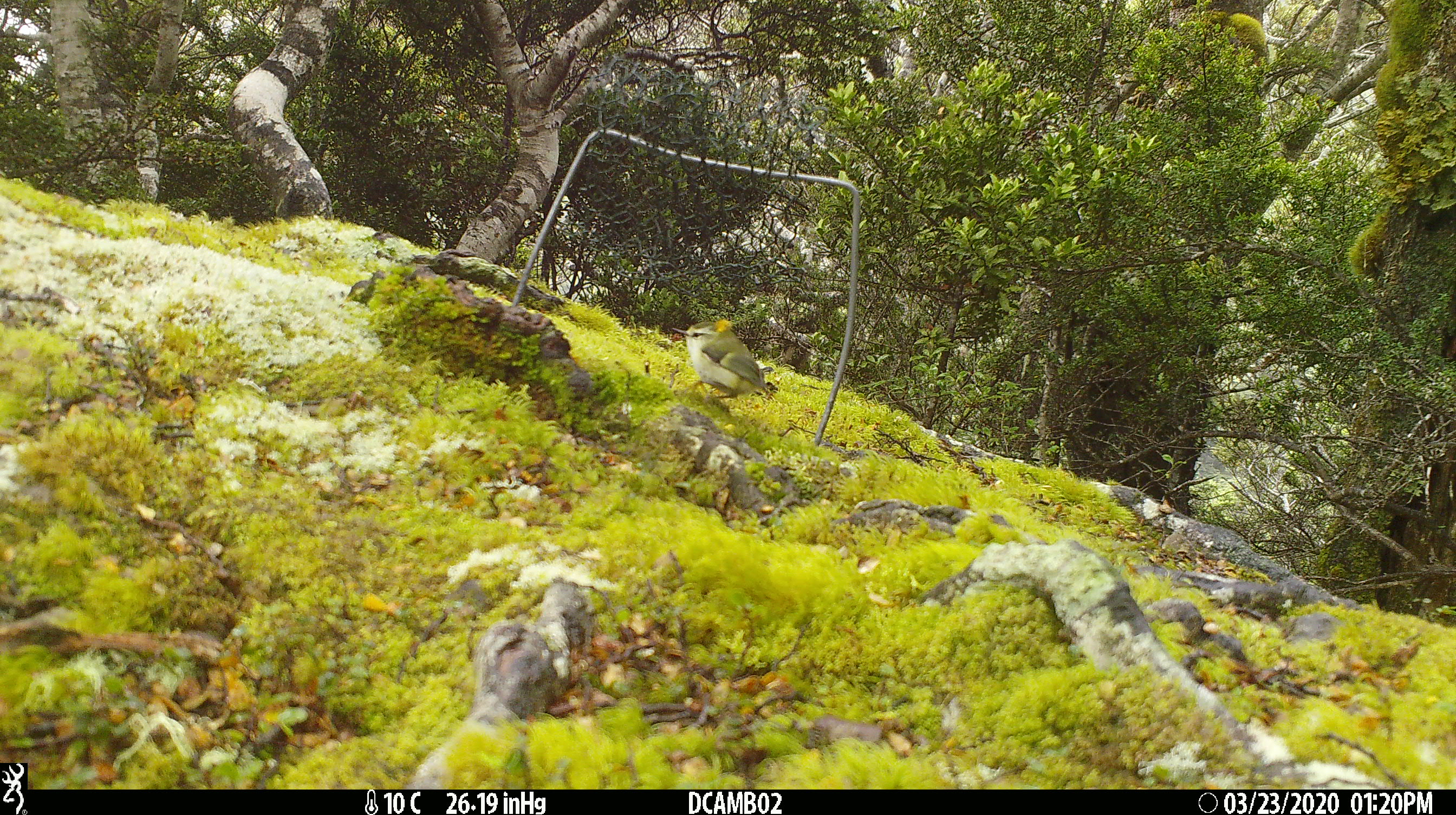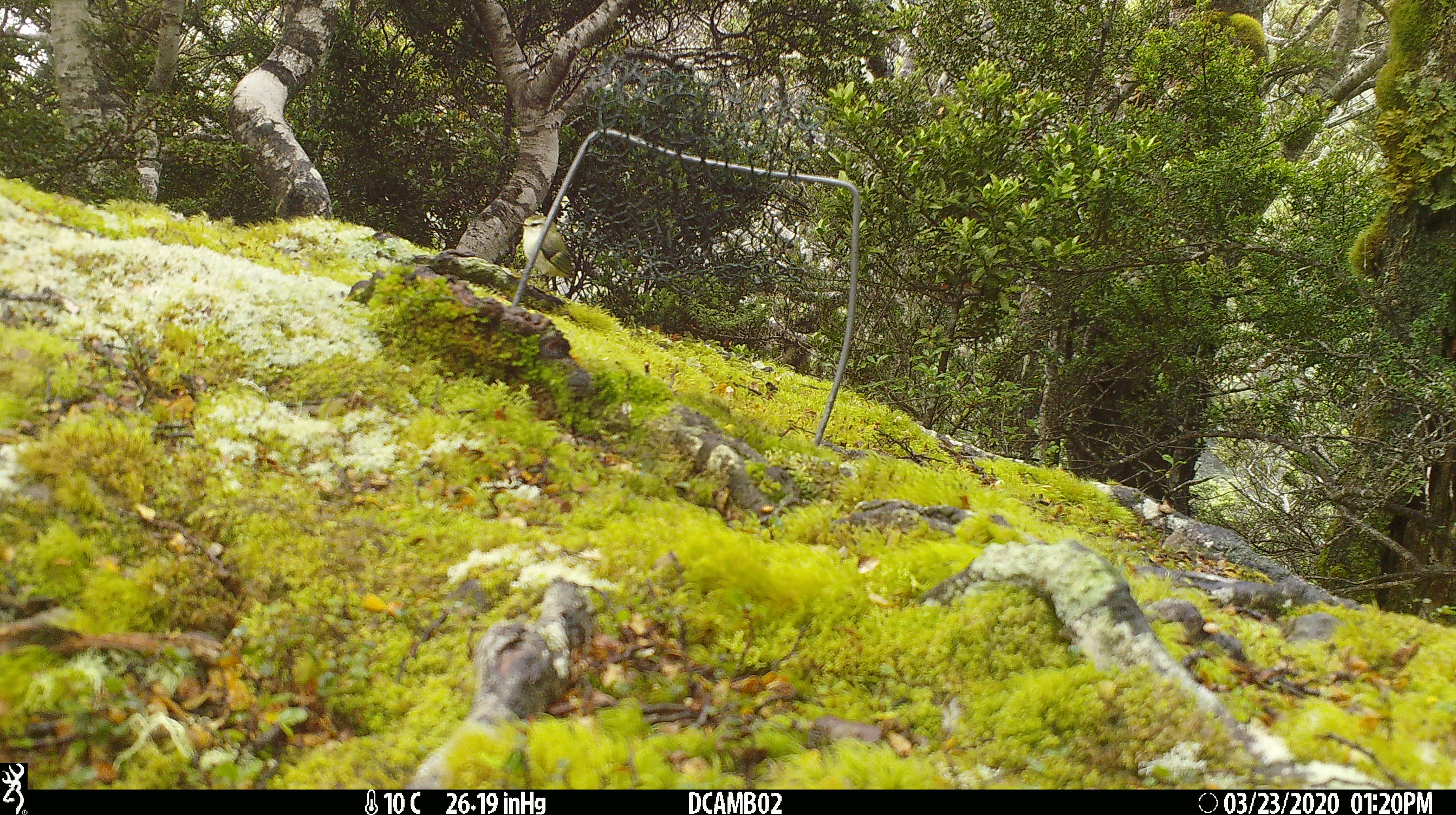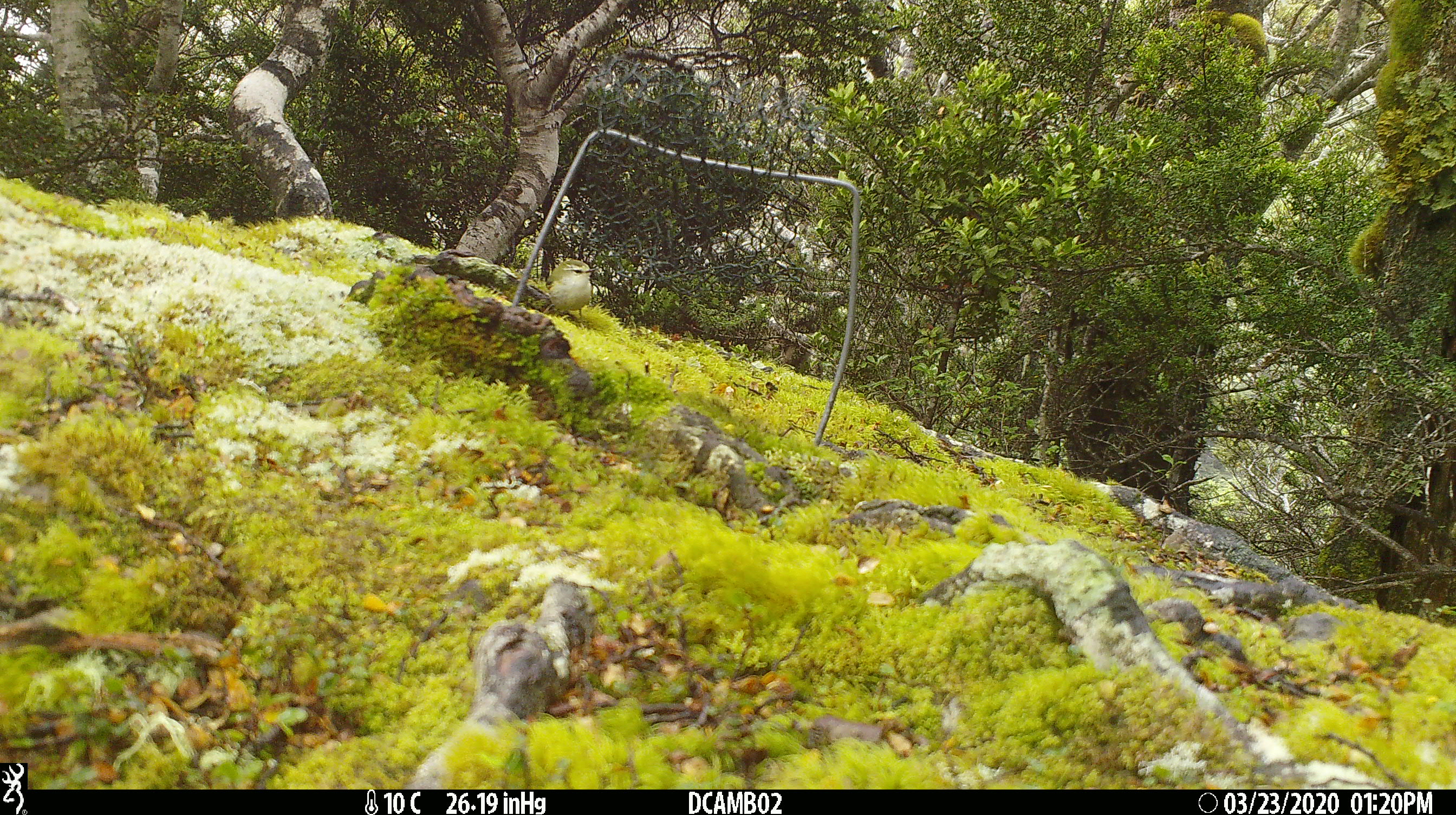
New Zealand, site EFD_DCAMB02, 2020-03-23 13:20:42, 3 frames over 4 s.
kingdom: Animalia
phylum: Chordata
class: Aves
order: Passeriformes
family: Acanthisittidae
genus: Acanthisitta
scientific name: Acanthisitta chloris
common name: rifleman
Rifleman (Acanthisitta chloris).